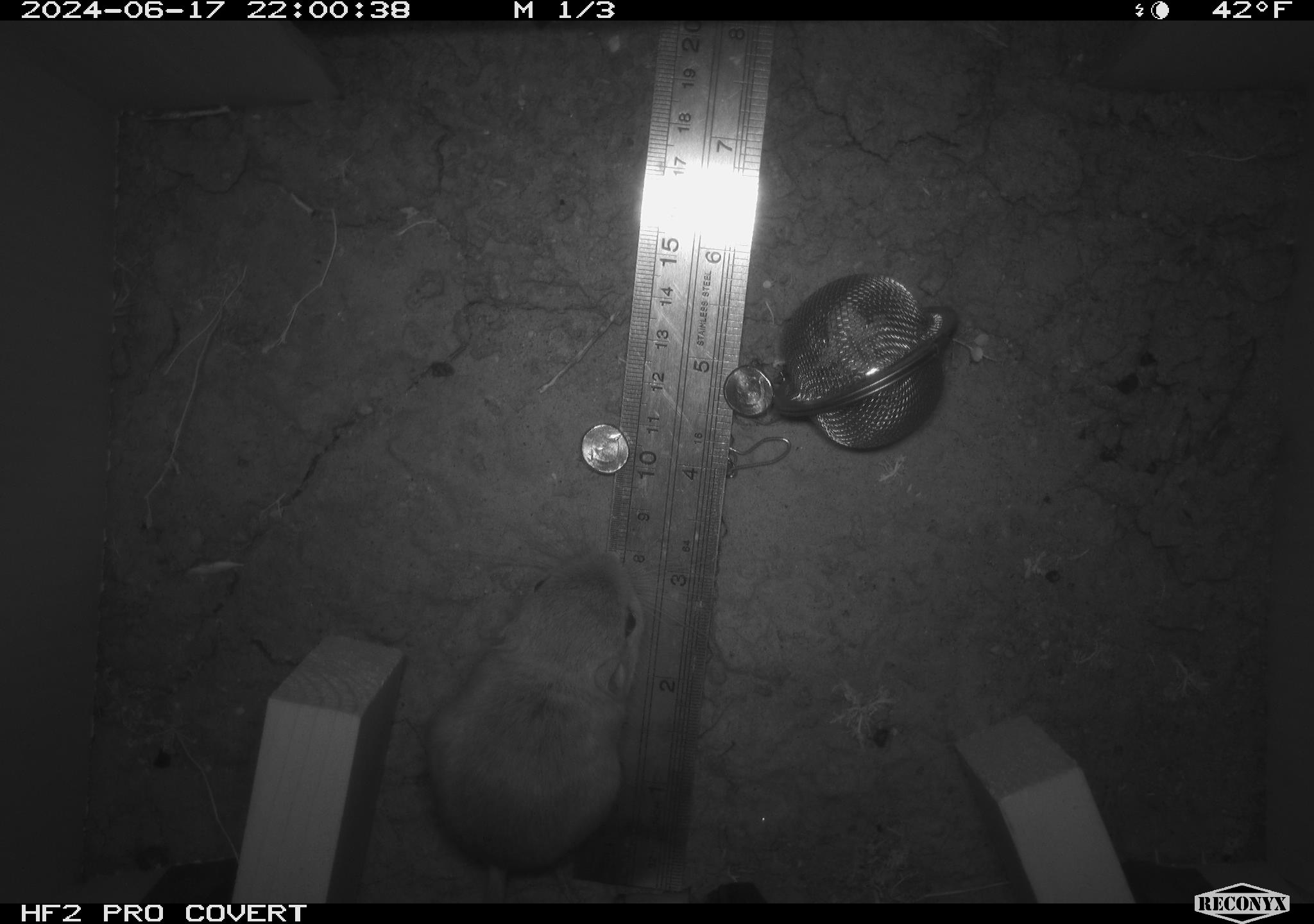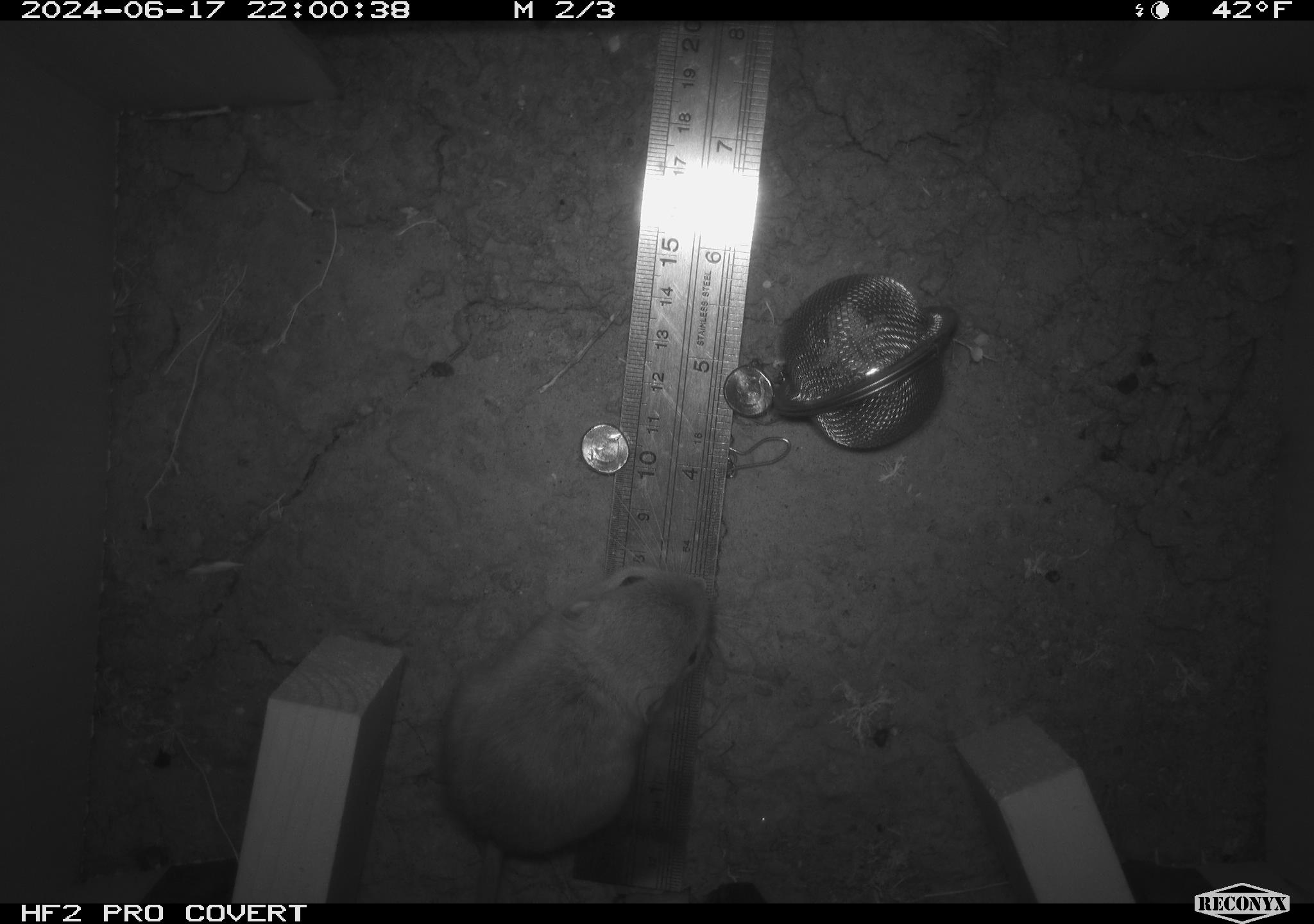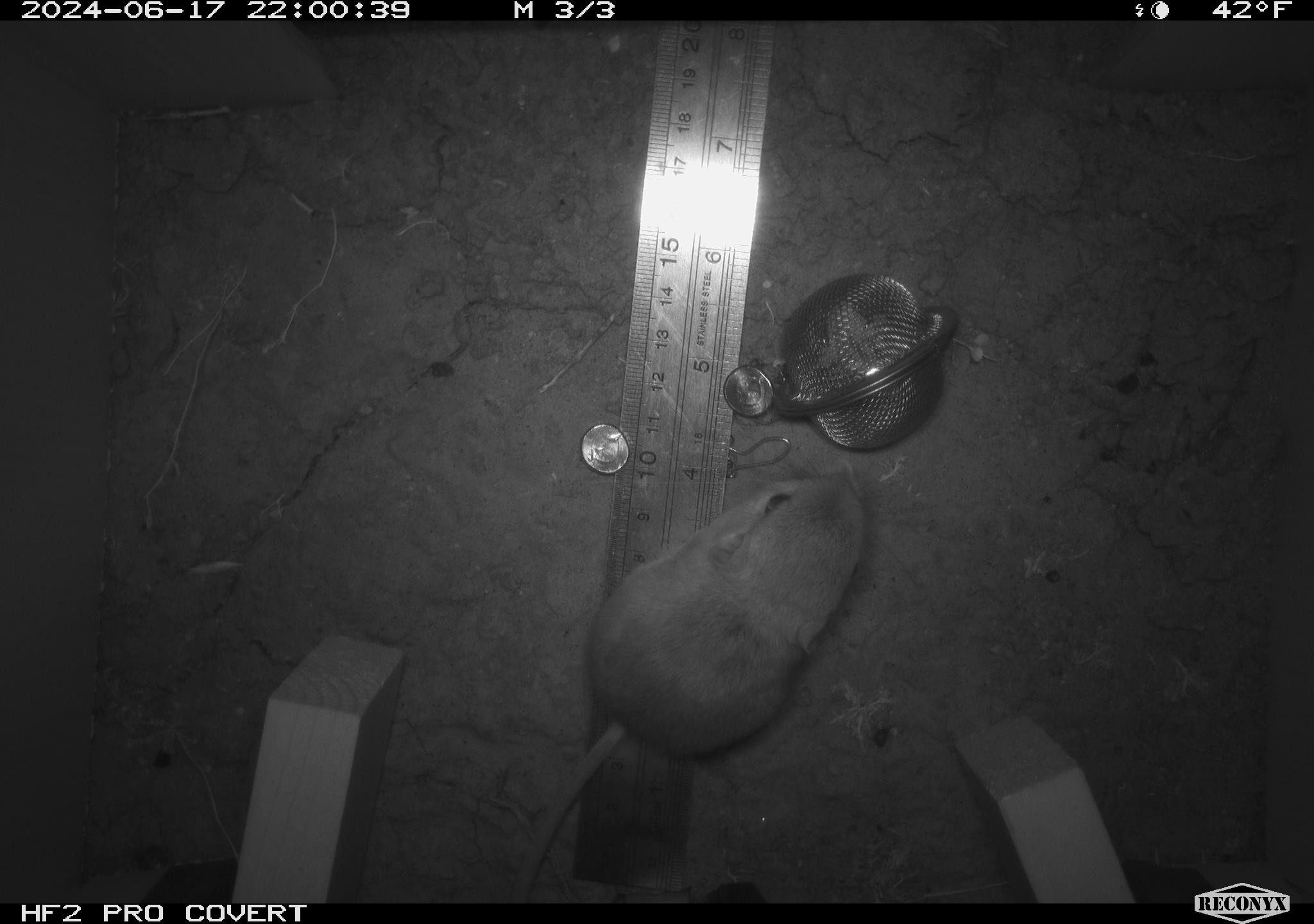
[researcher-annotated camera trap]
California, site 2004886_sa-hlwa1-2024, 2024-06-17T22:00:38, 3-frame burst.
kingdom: Animalia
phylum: Chordata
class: Mammalia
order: Rodentia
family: Heteromyidae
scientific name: Heteromyidae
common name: kangaroo rats and pocket mice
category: heteromyidae family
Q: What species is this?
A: Heteromyidae family (kangaroo rats and pocket mice) (Heteromyidae).